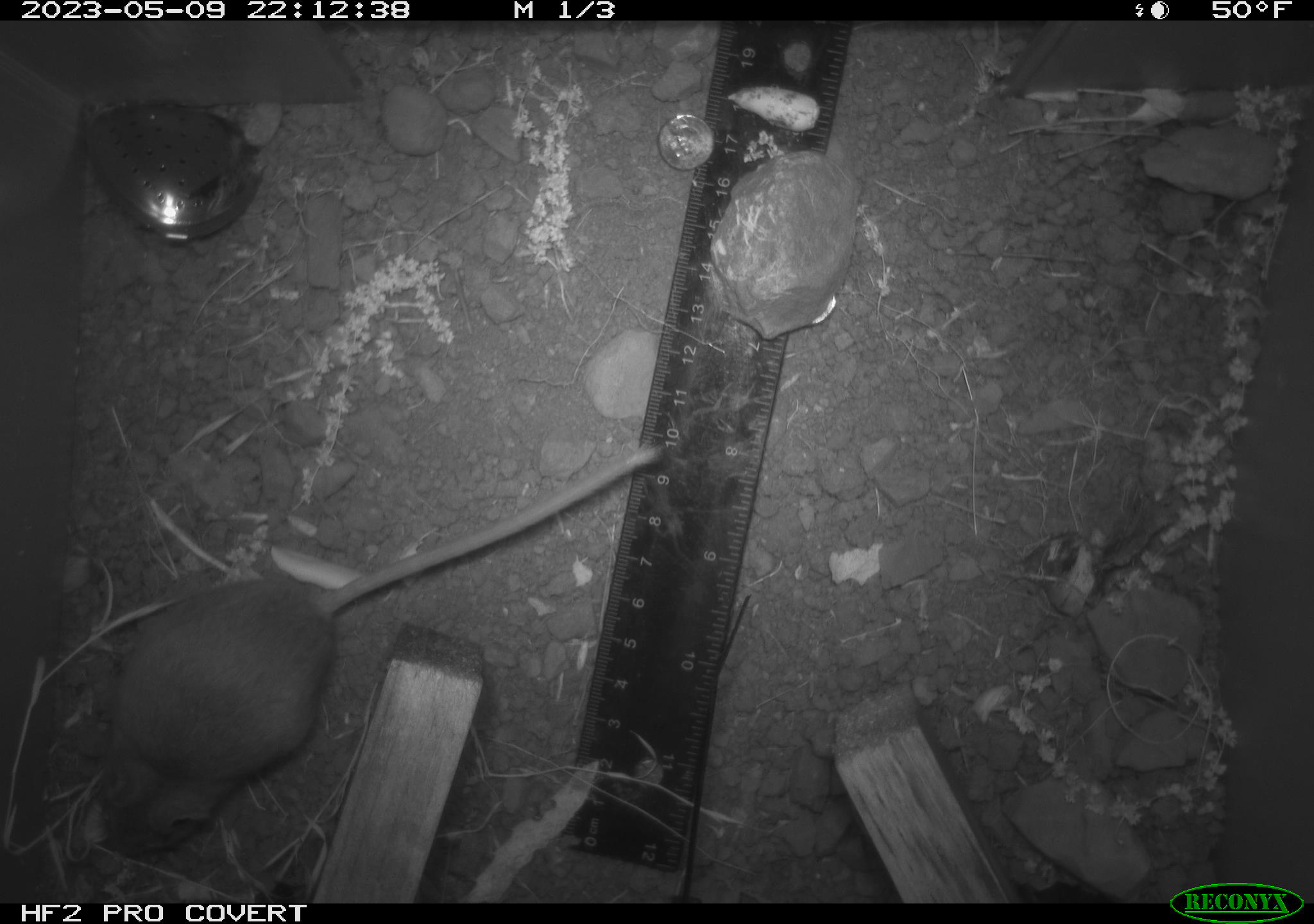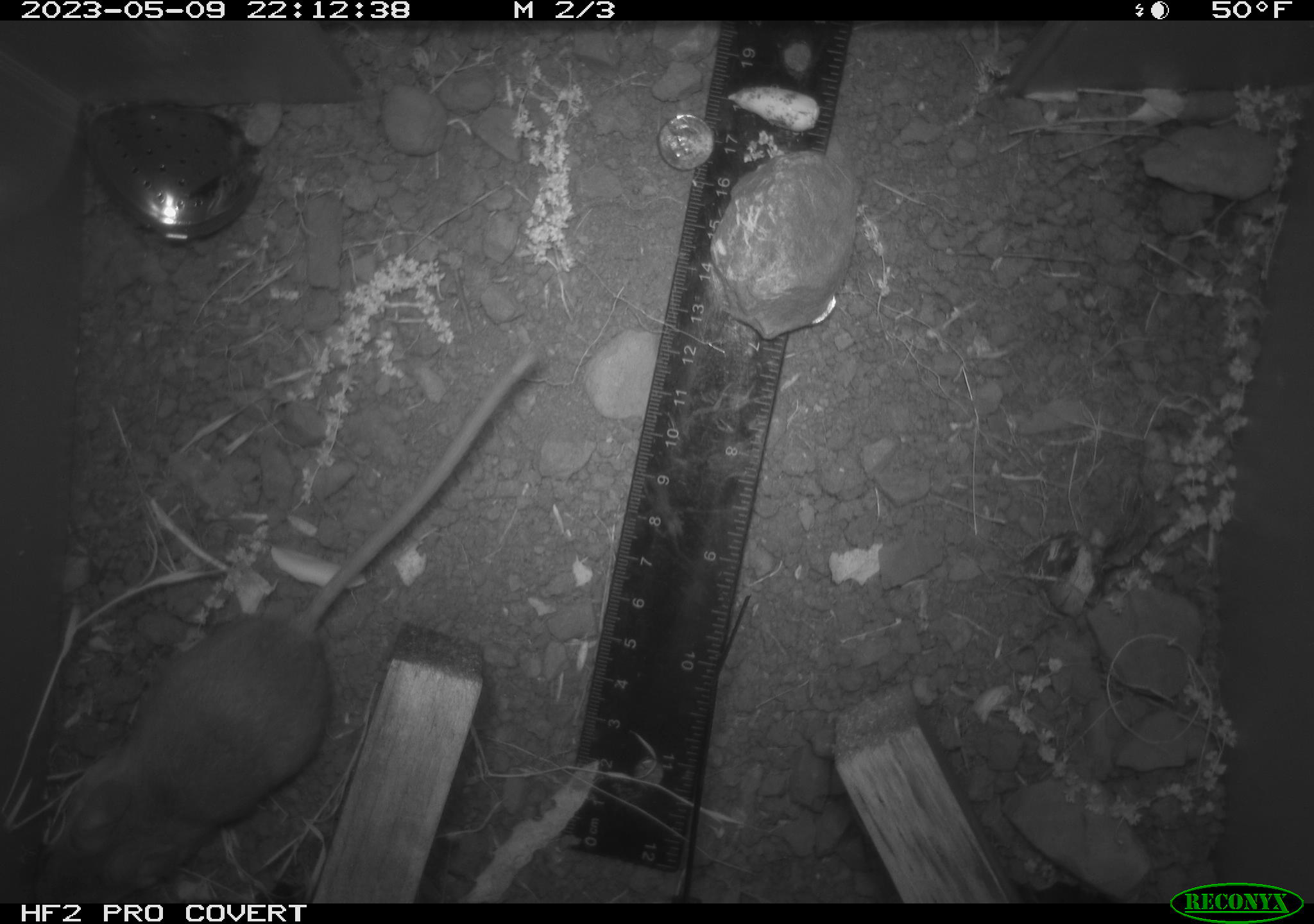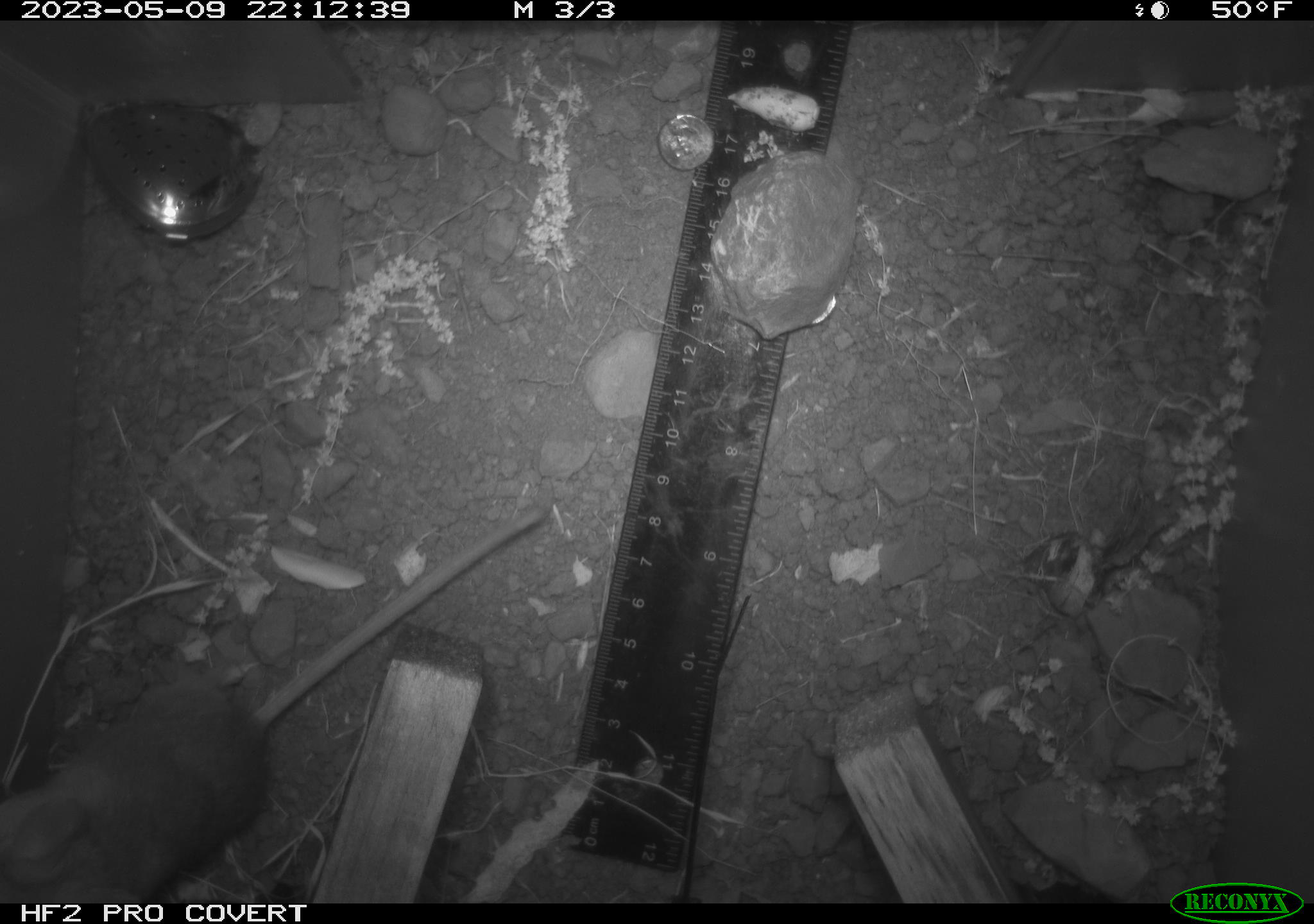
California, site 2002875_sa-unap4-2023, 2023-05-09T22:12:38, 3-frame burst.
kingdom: Animalia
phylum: Chordata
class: Mammalia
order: Rodentia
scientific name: Rodentia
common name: mouse species